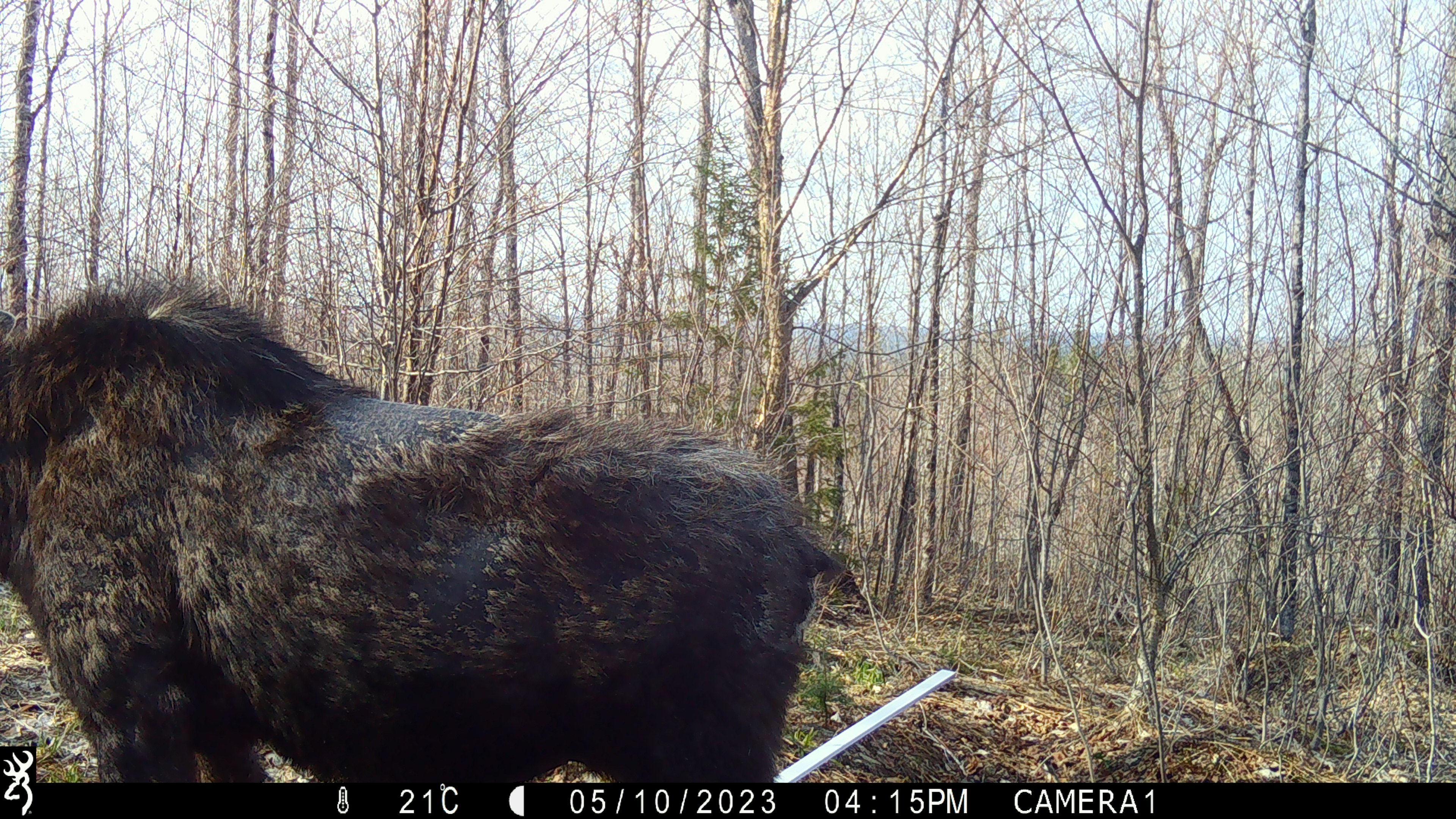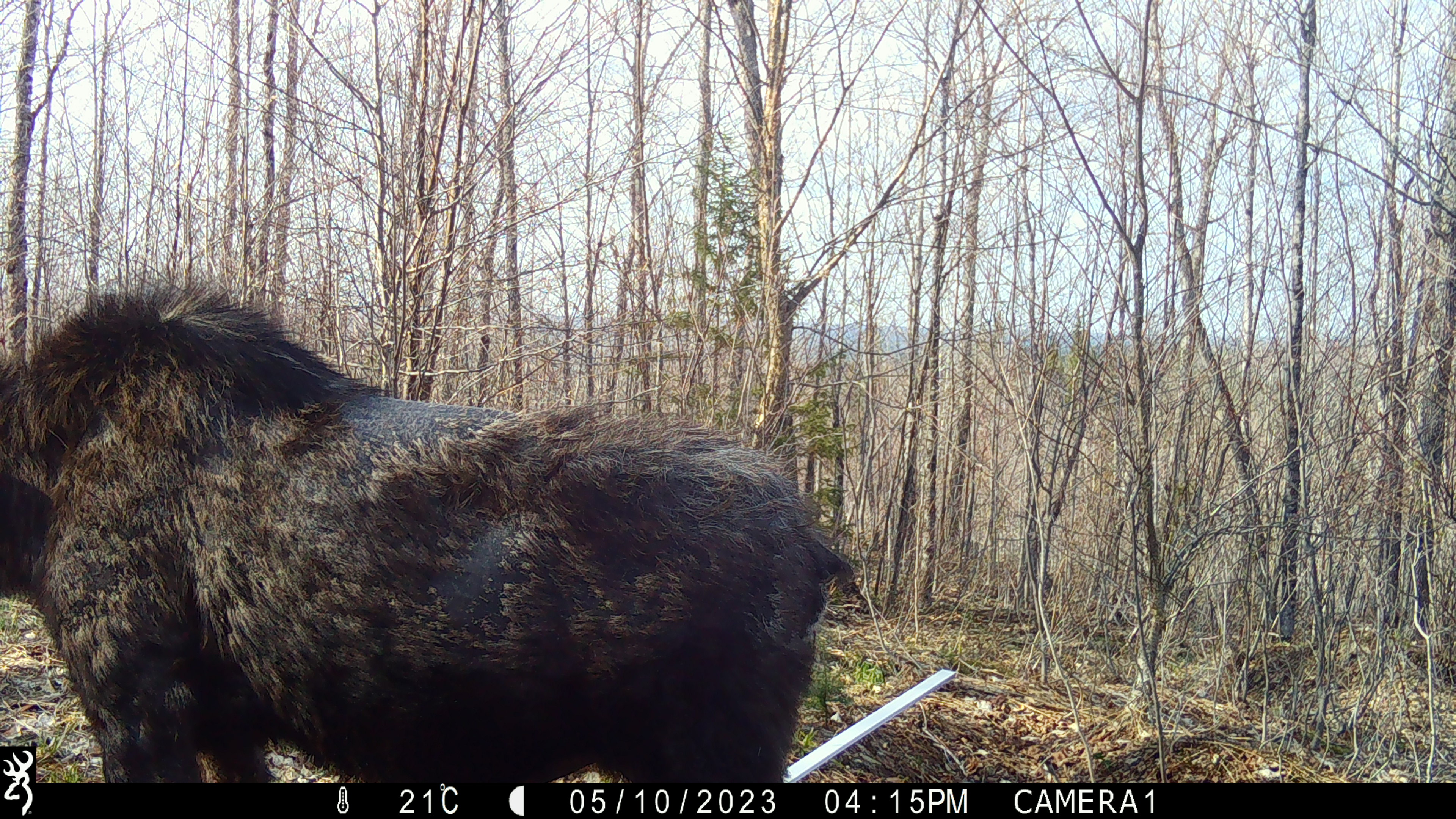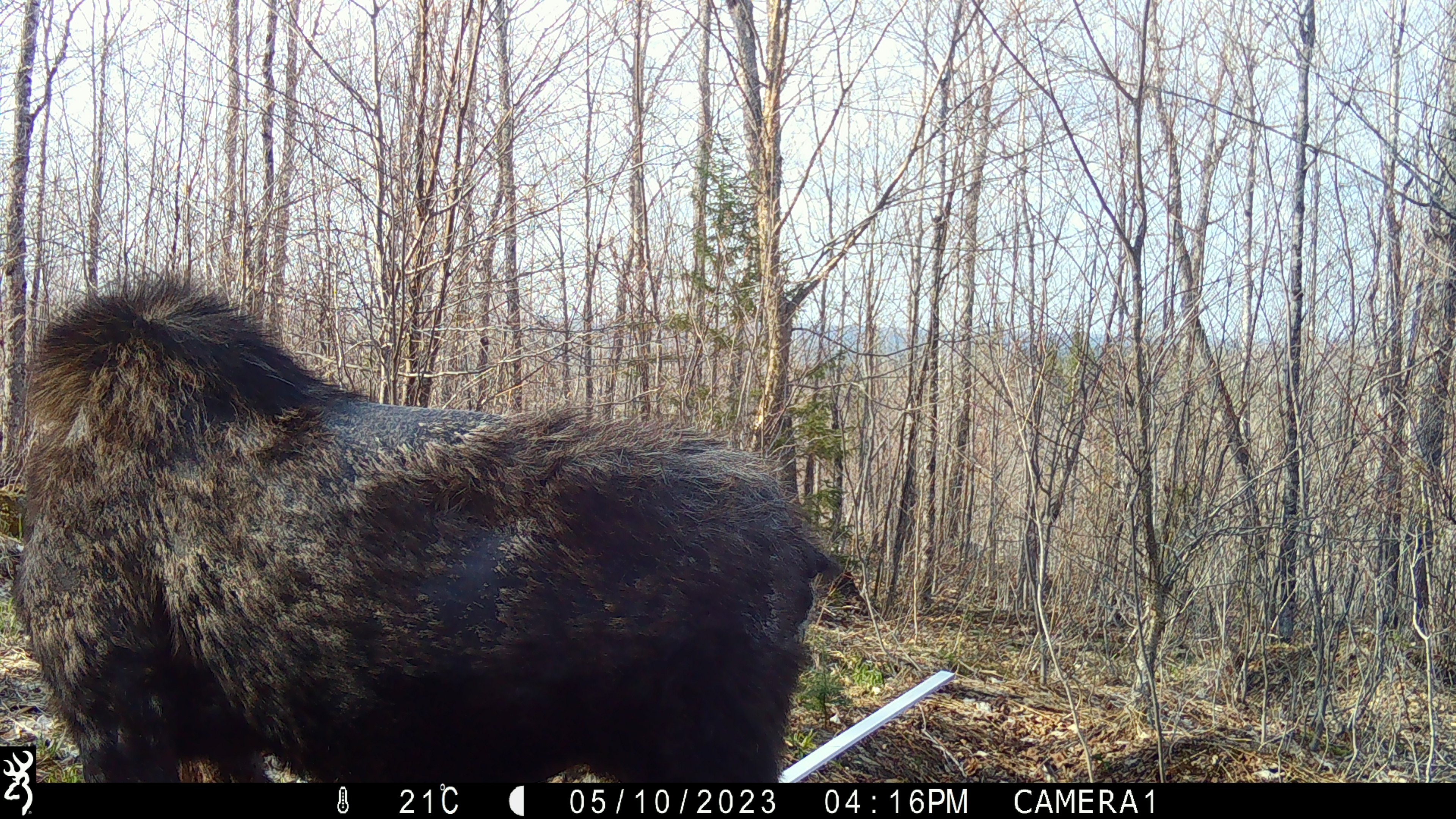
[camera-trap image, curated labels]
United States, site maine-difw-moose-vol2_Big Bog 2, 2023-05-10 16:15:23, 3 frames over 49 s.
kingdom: Animalia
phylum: Chordata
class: Mammalia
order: Artiodactyla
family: Cervidae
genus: Alces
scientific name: Alces alces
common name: moose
Moose (Alces alces).